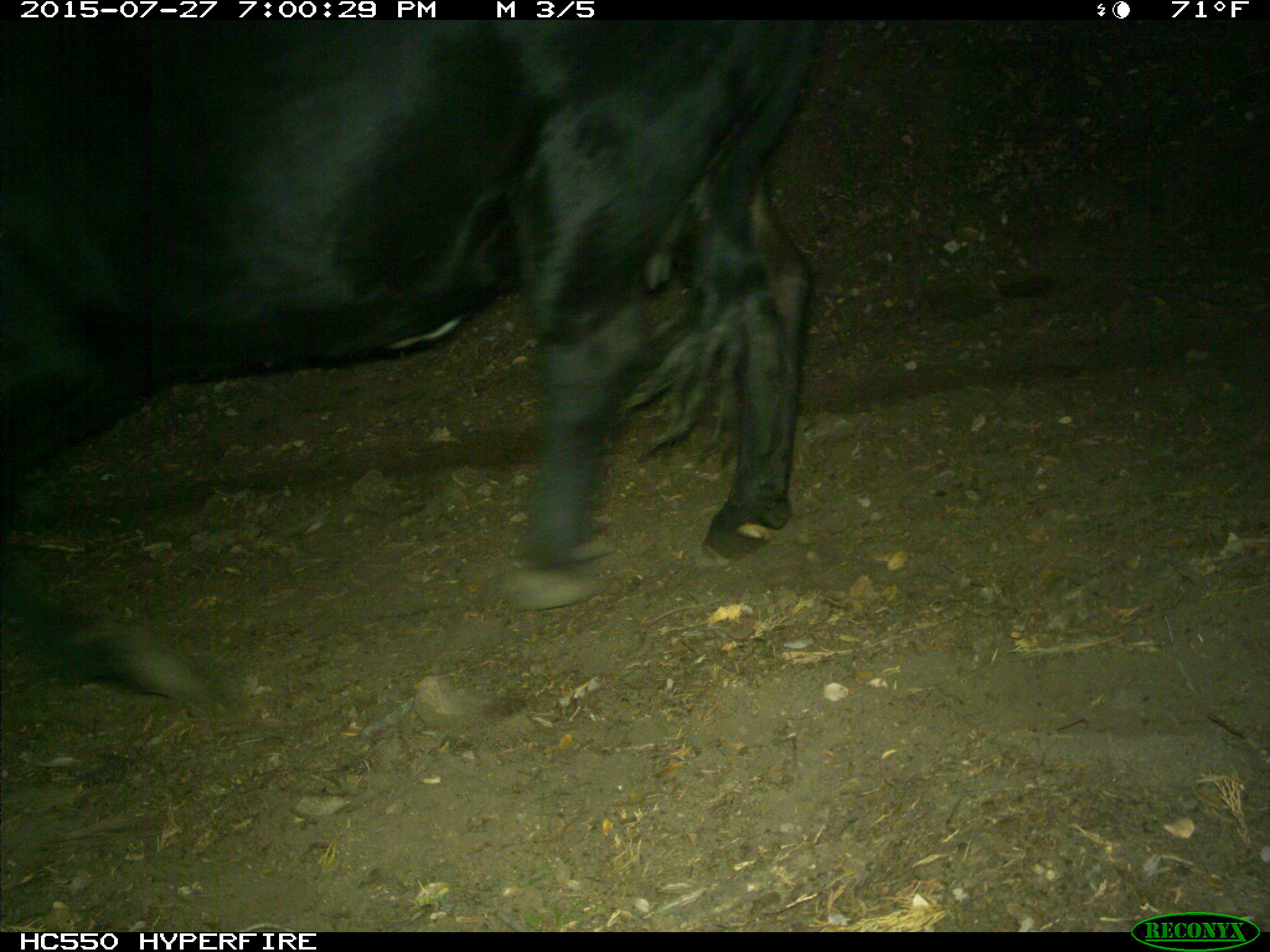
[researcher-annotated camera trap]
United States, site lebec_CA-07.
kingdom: Animalia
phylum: Chordata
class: Mammalia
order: Artiodactyla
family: Bovidae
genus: Bos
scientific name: Bos taurus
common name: domestic cow